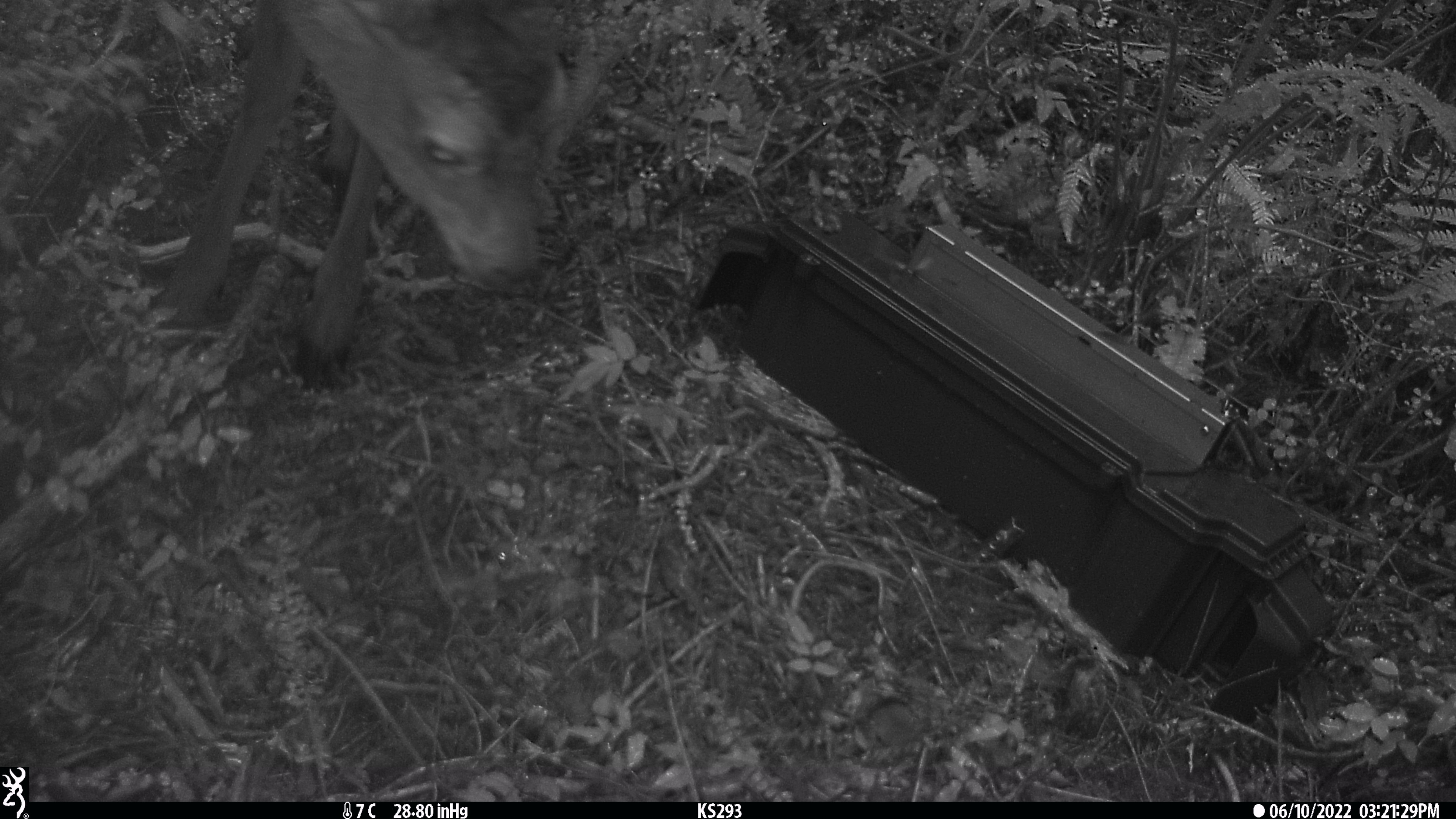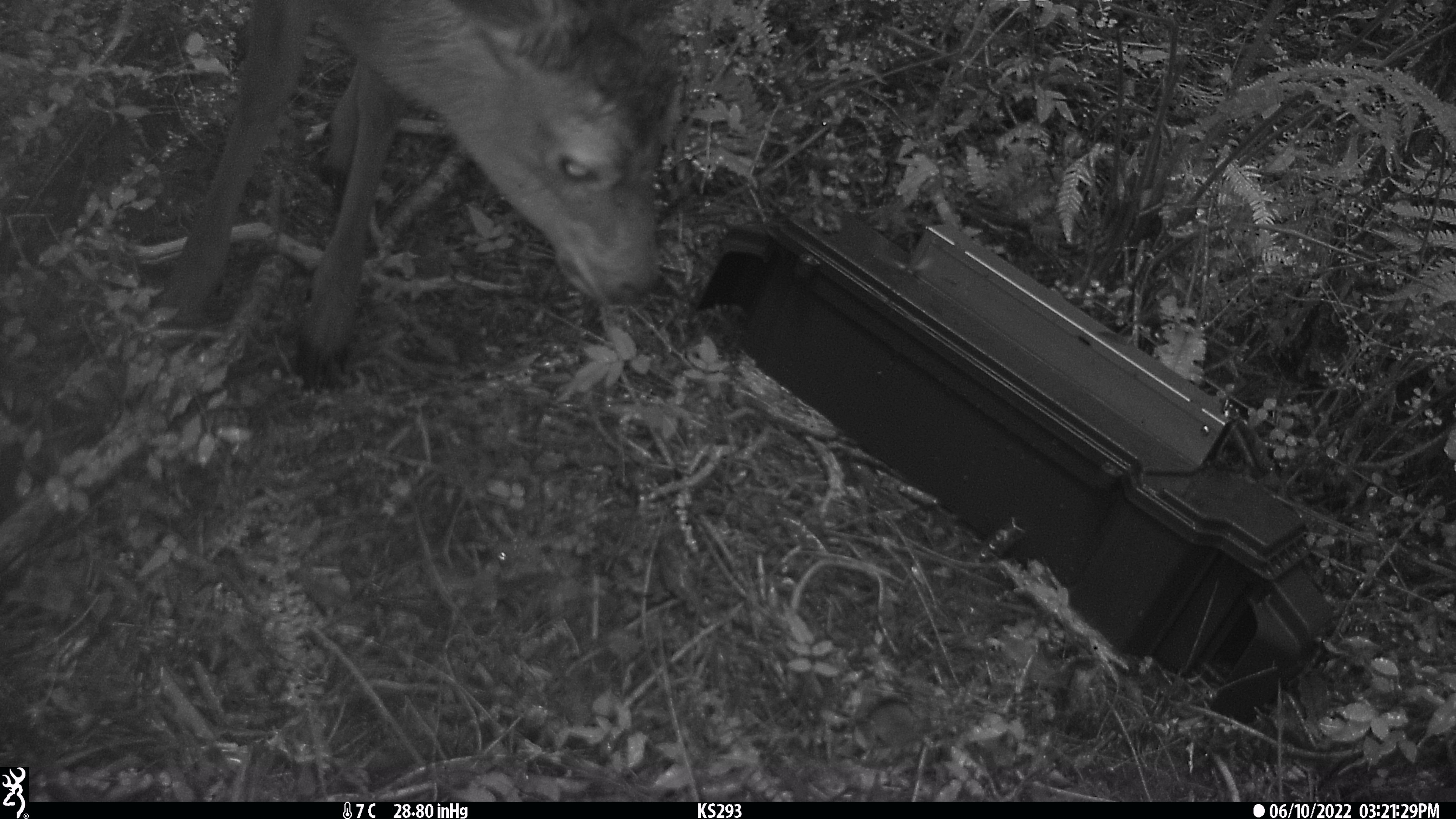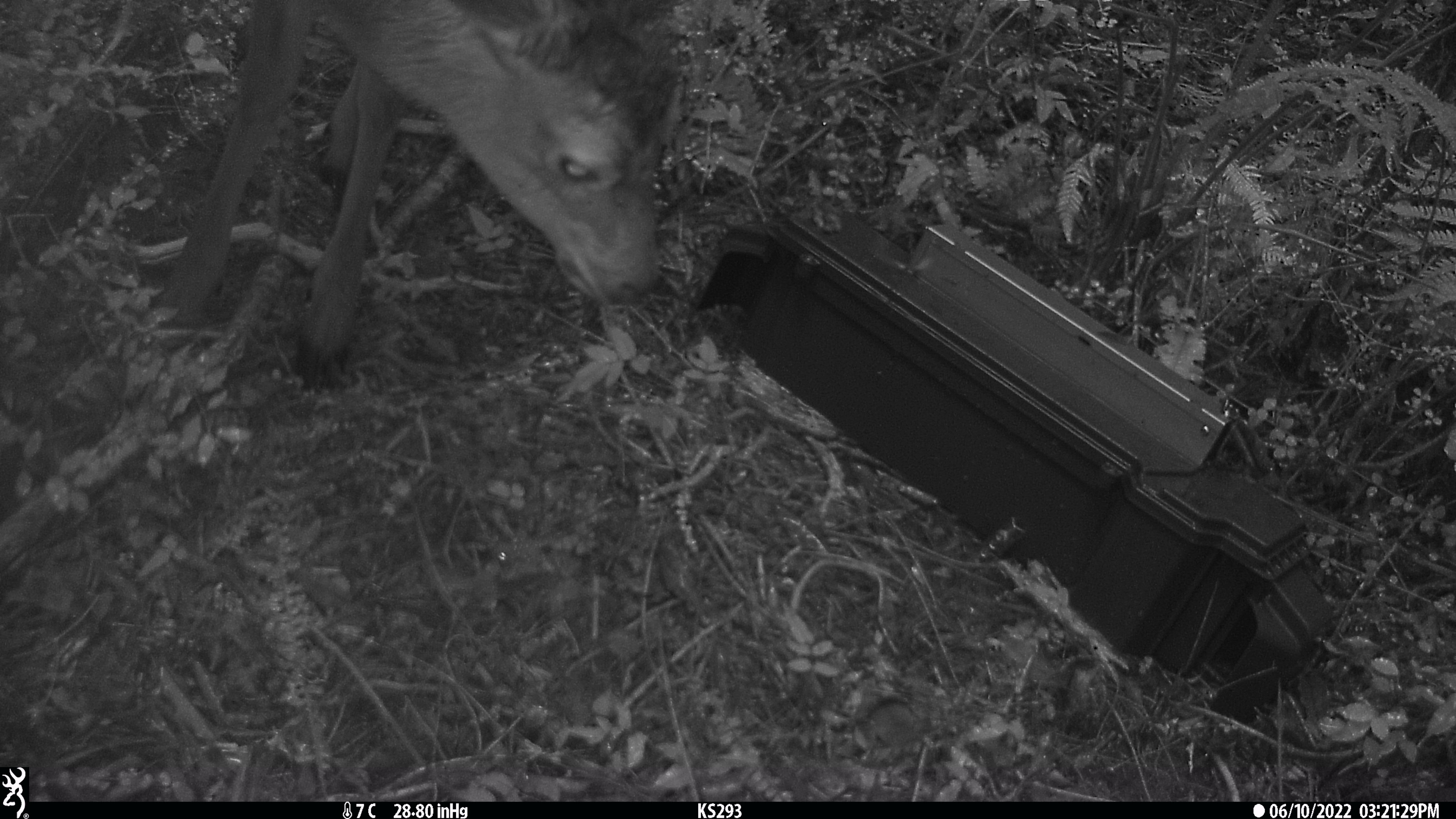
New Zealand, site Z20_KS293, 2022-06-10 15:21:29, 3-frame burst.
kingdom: Animalia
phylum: Chordata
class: Mammalia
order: Artiodactyla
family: Cervidae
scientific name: Cervidae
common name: deer